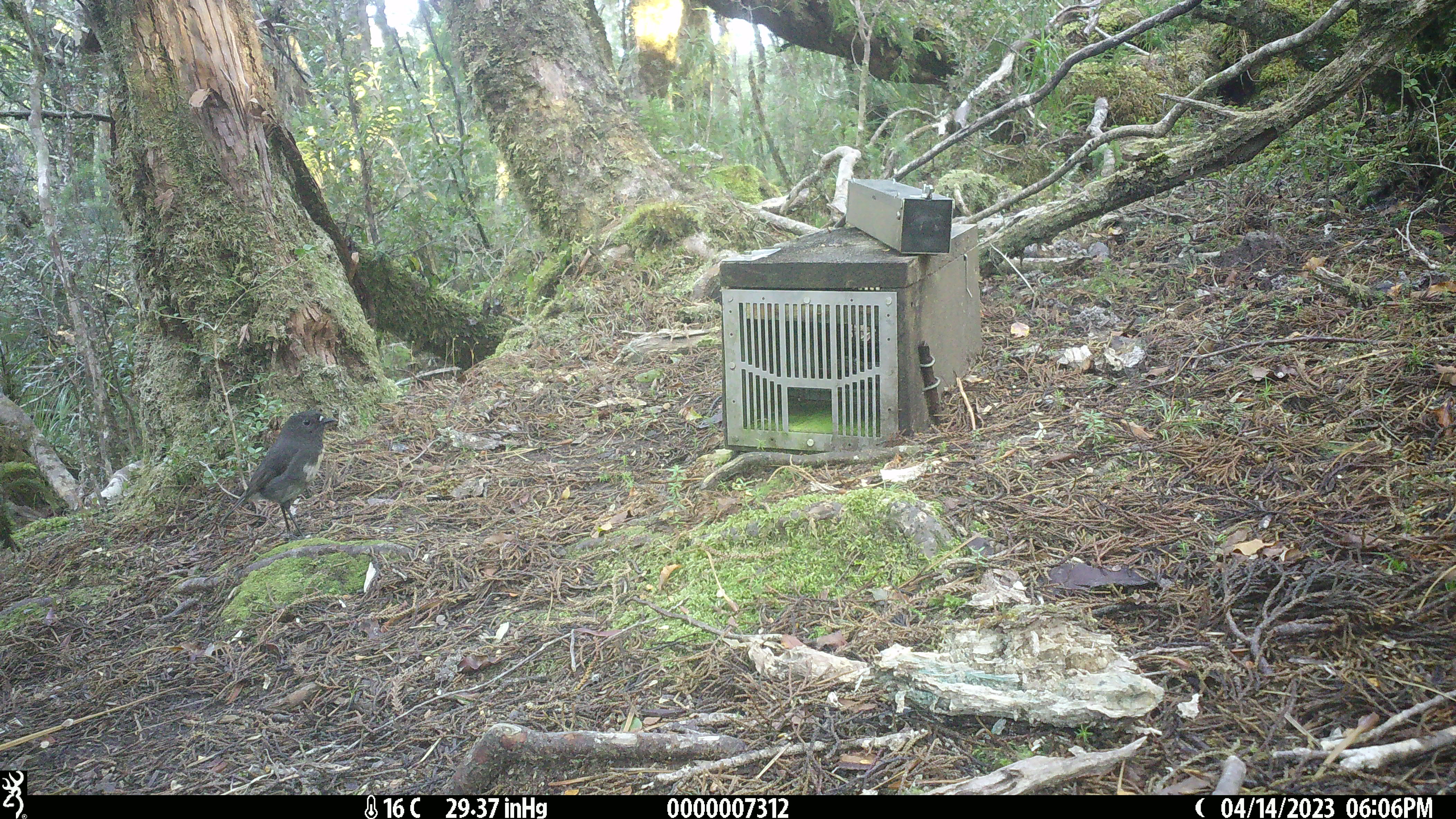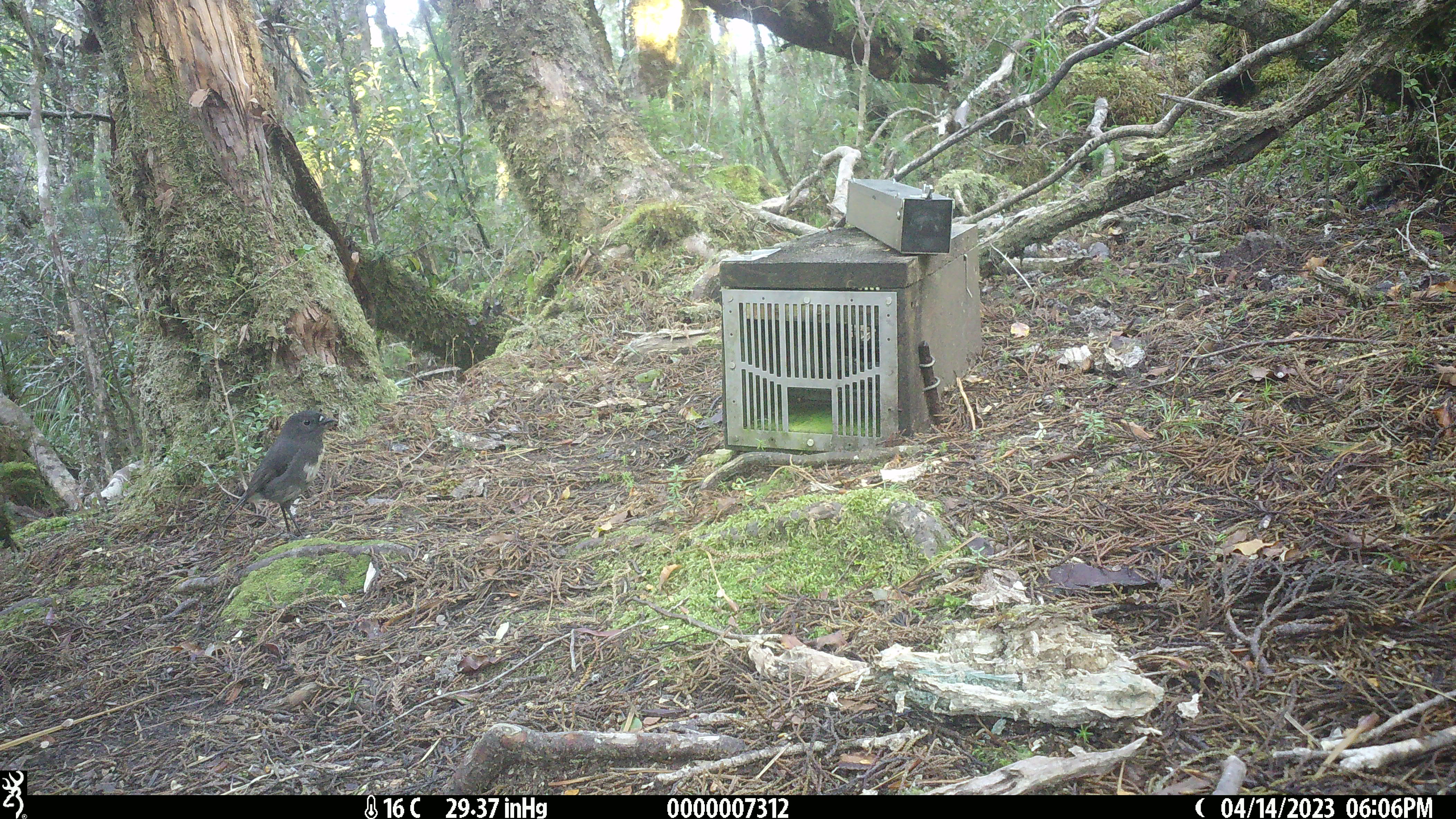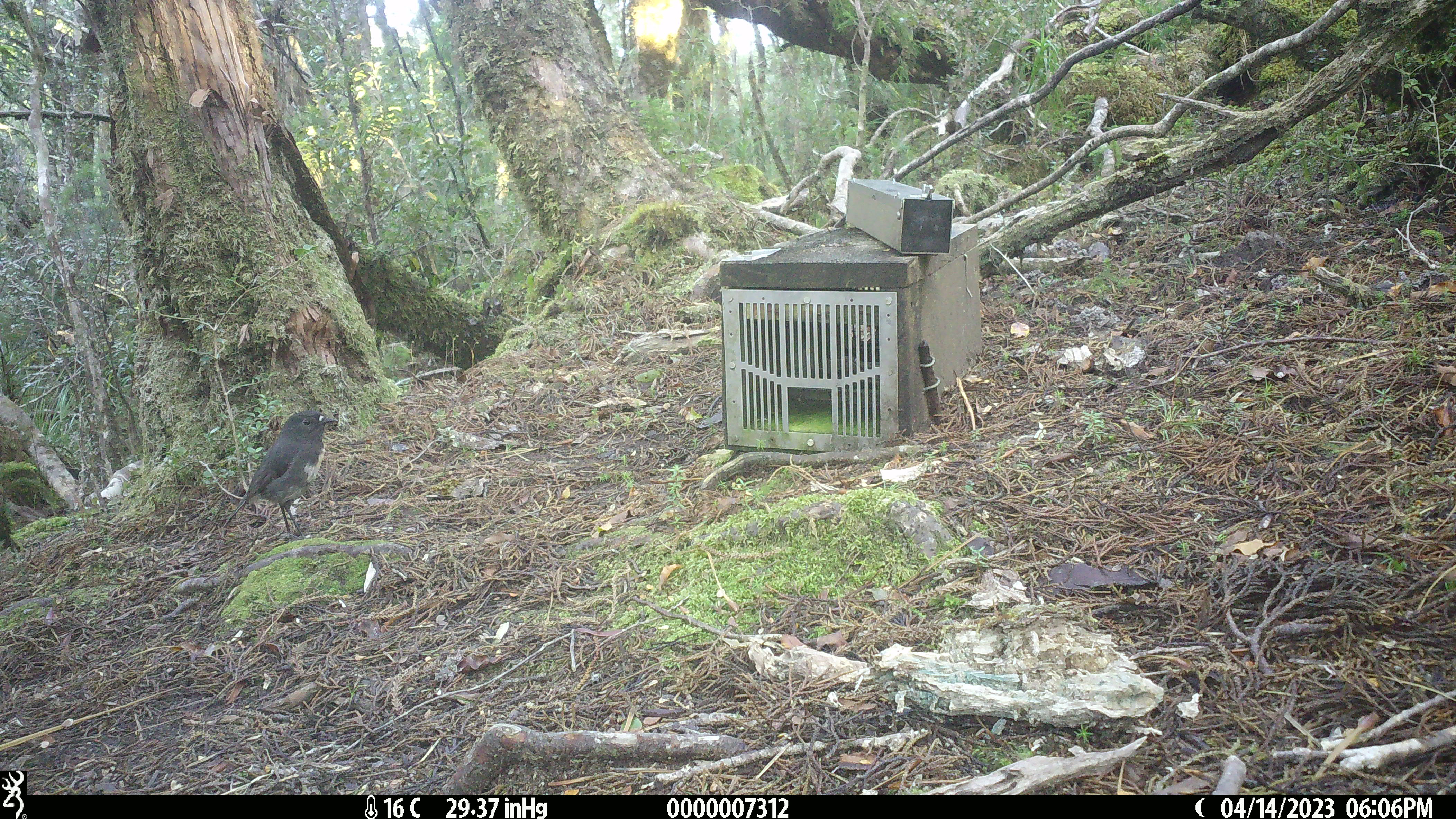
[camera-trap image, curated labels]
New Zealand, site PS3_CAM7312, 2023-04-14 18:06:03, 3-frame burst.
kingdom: Animalia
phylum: Chordata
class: Aves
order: Passeriformes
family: Petroicidae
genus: Petroica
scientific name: Petroica australis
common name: new zealand robin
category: robin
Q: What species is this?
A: Robin (new zealand robin) (Petroica australis).